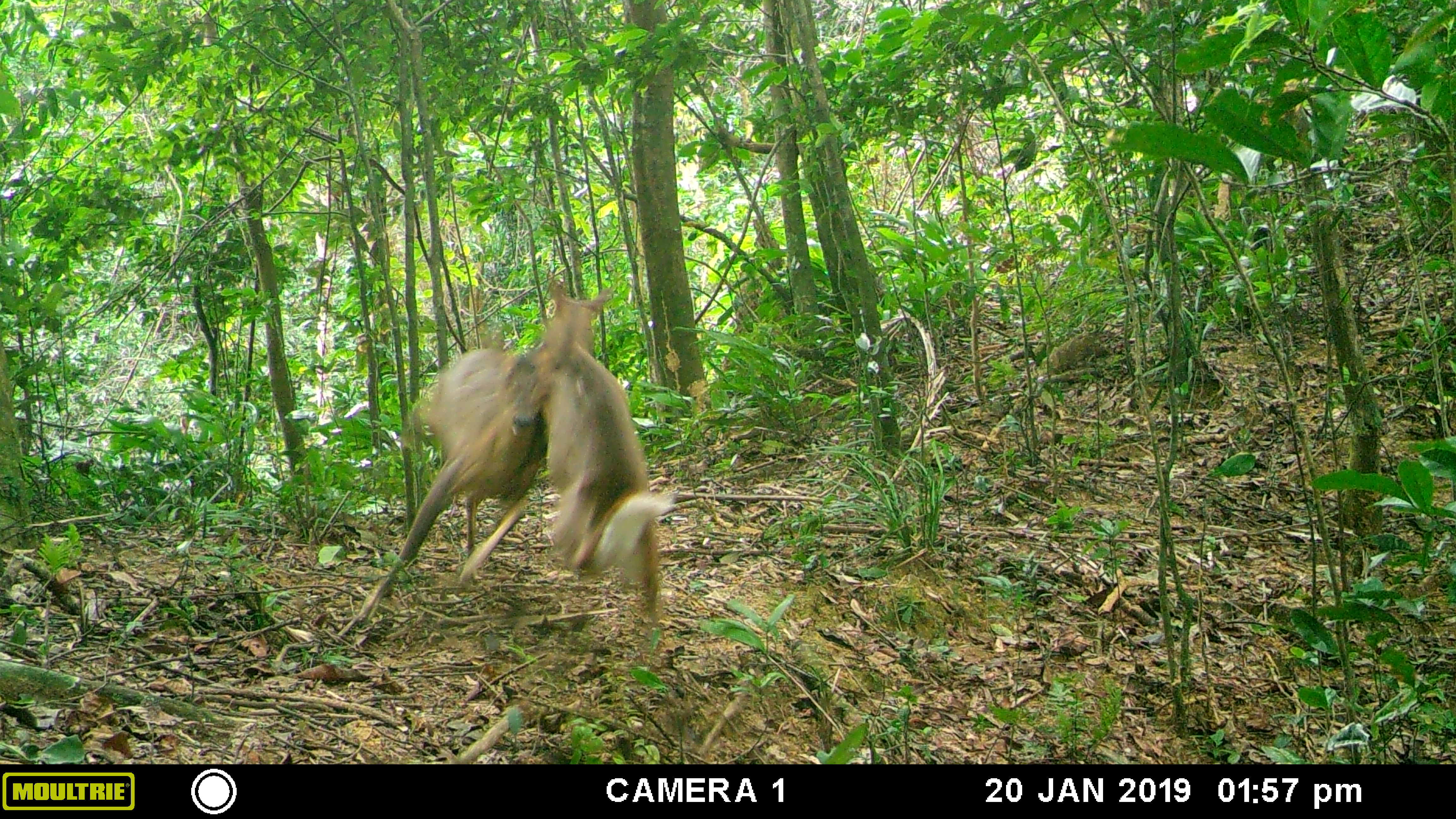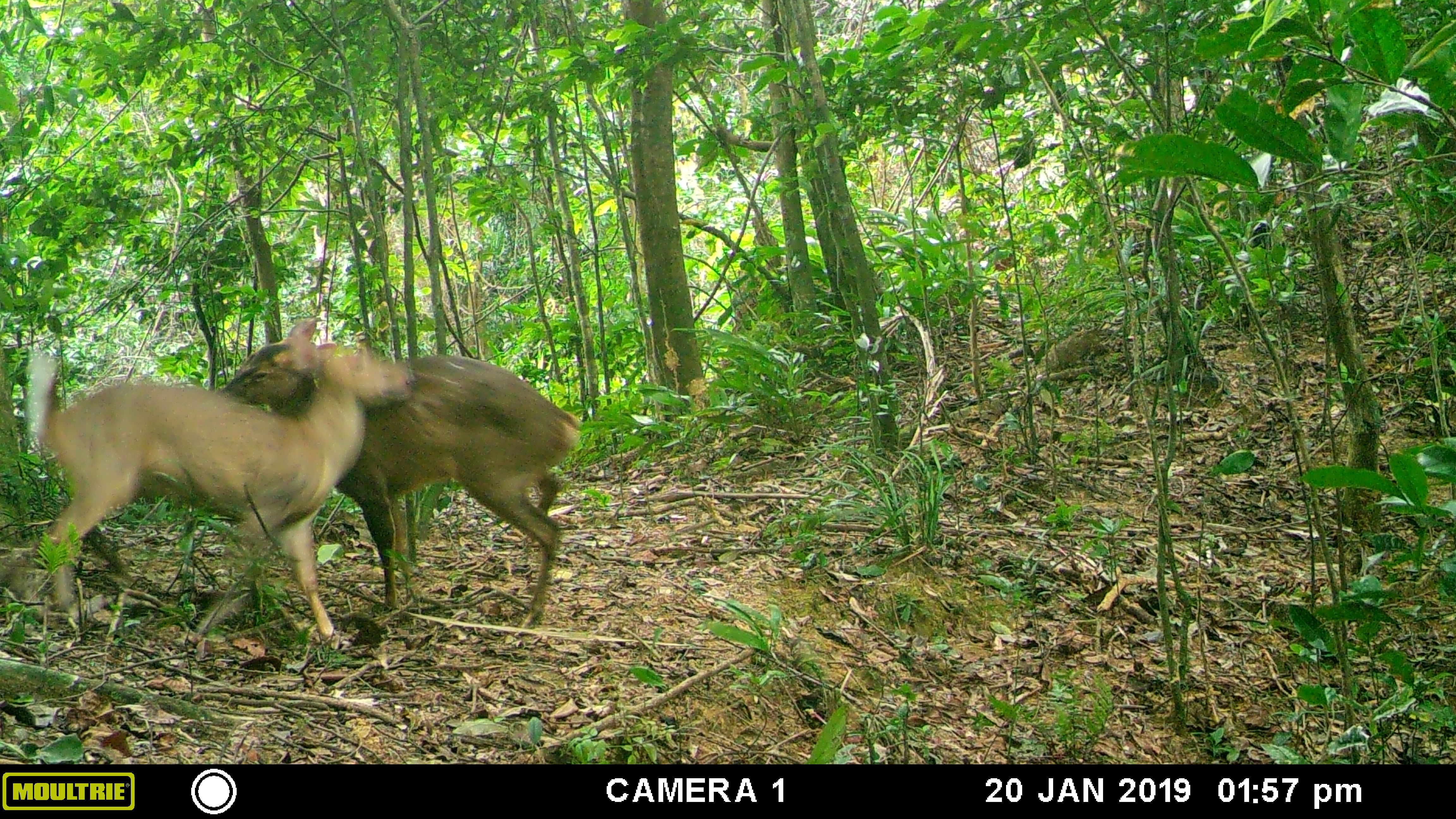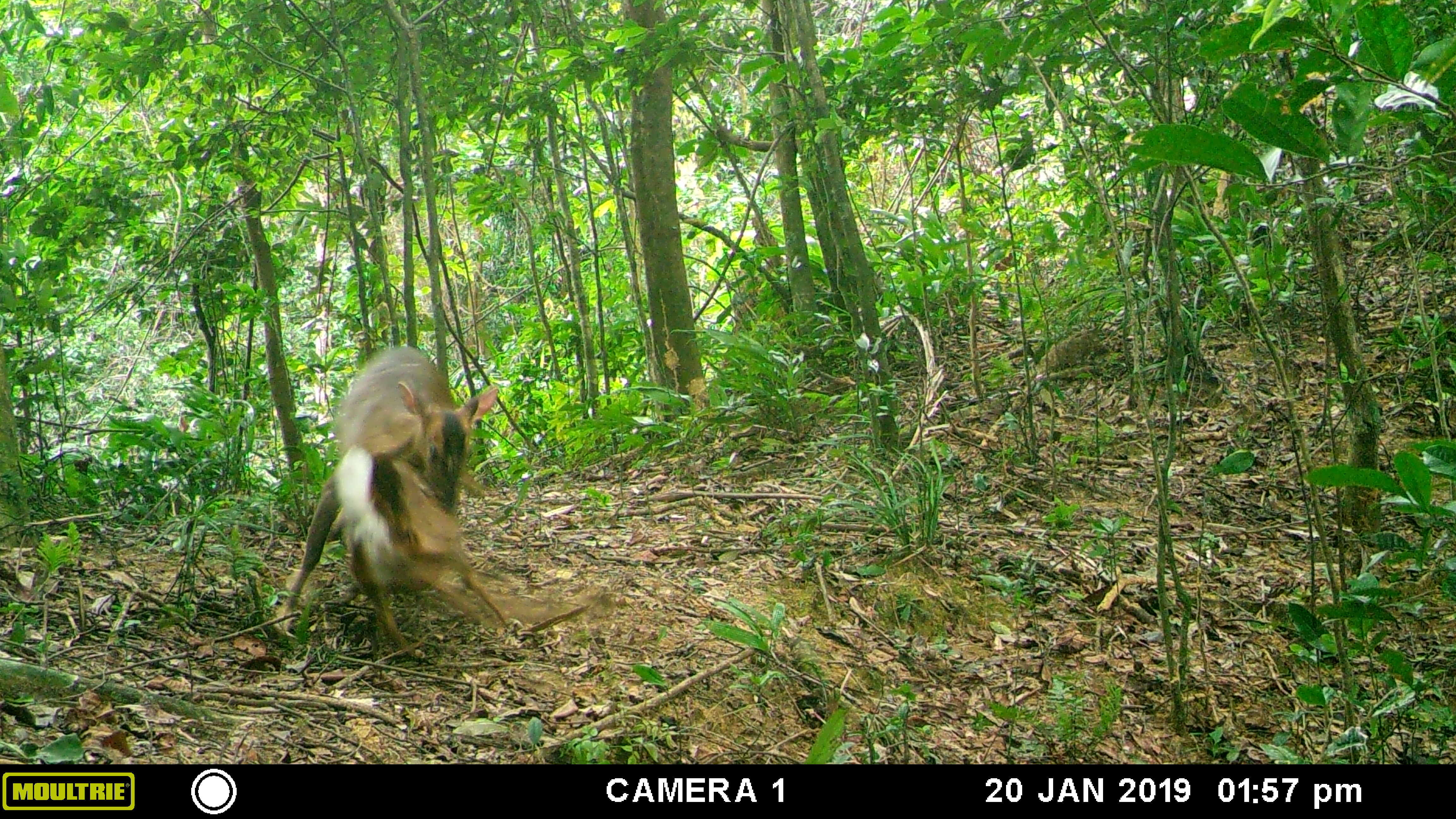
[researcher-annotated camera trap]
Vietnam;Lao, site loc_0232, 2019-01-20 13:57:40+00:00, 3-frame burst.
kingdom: Animalia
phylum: Chordata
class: Mammalia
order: Artiodactyla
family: Cervidae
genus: Muntiacus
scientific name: Muntiacus vuquangensis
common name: large-antlered muntjac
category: large antlered muntjac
Large antlered muntjac (large-antlered muntjac) (Muntiacus vuquangensis). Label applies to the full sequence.